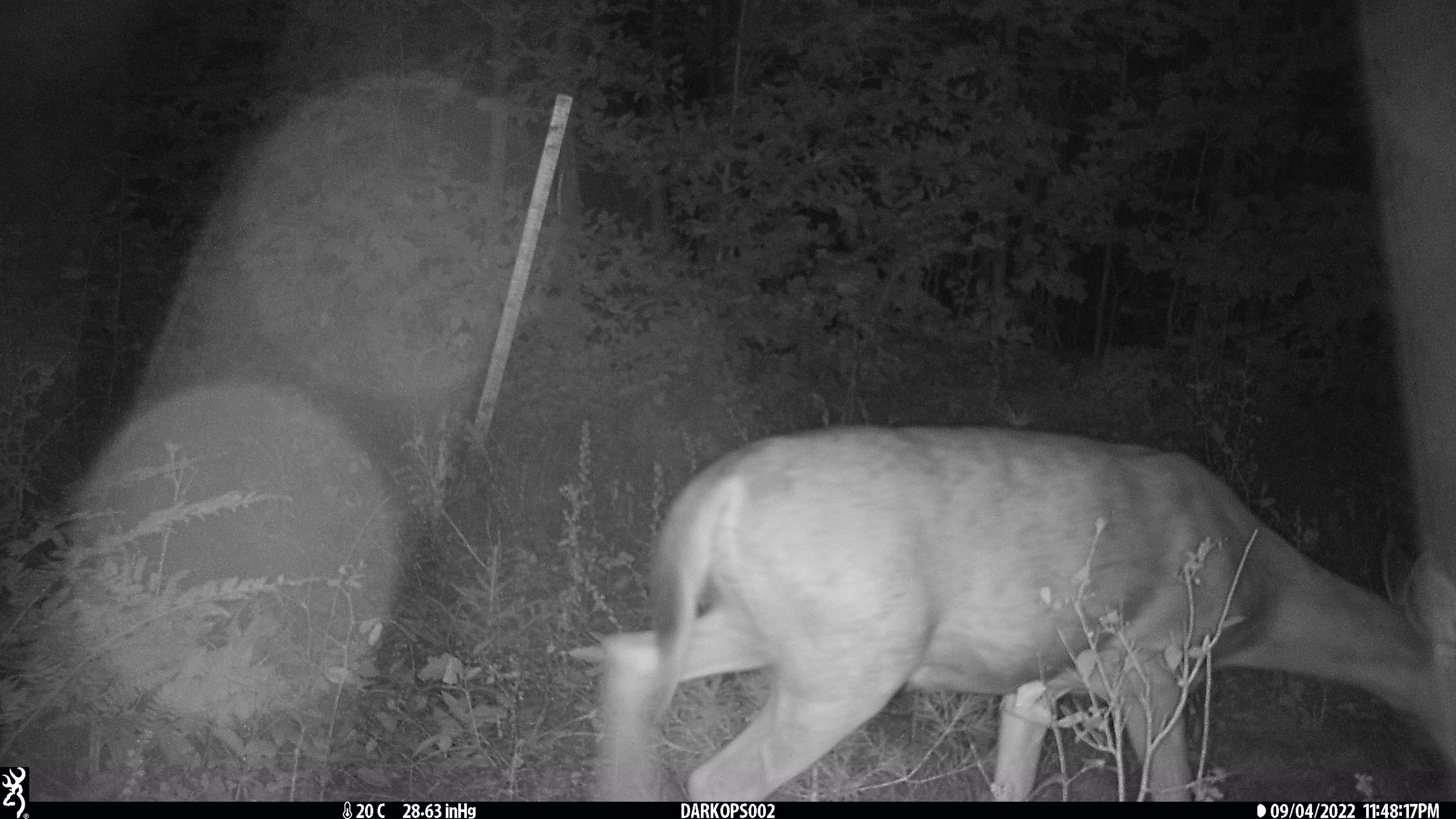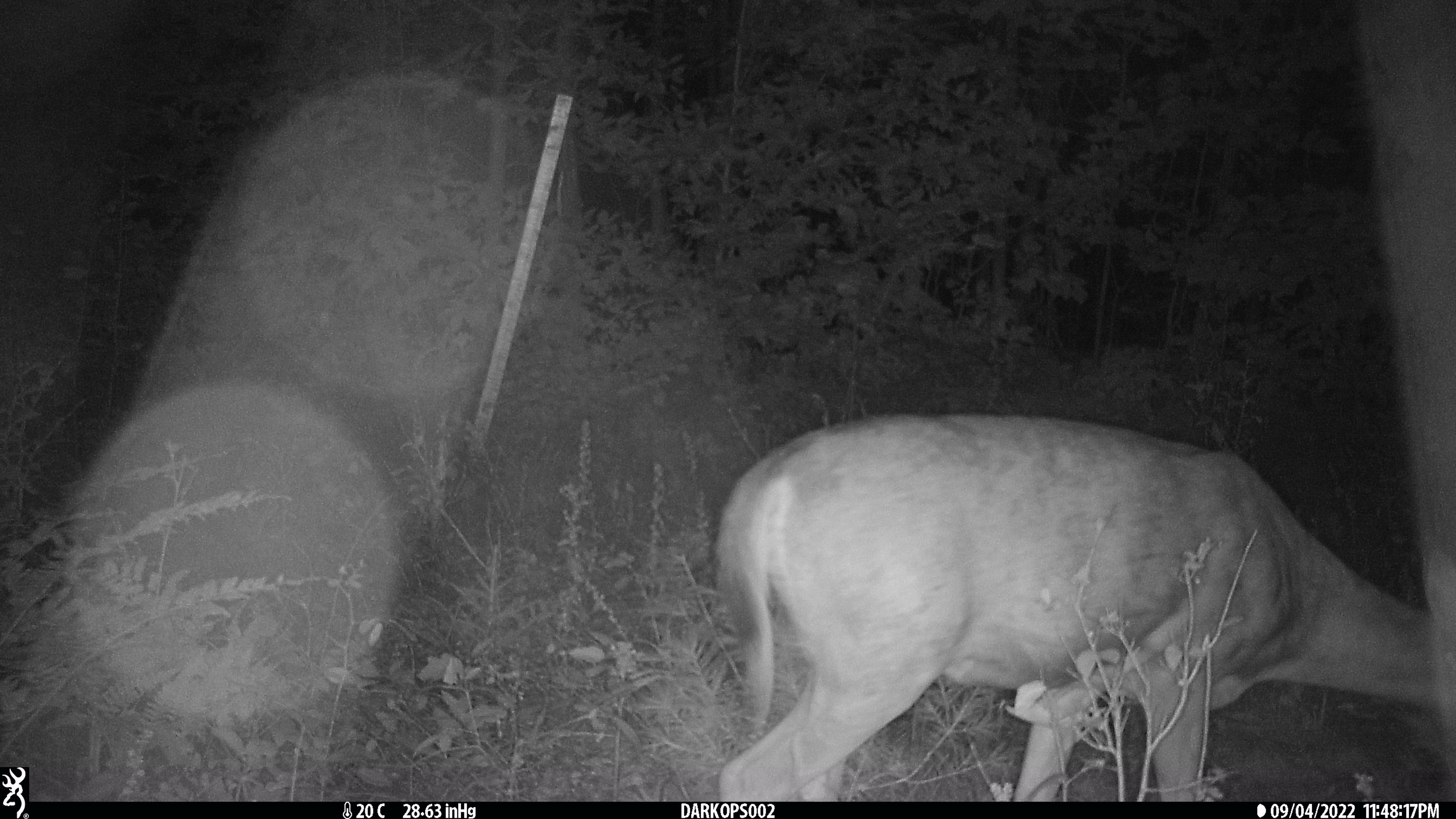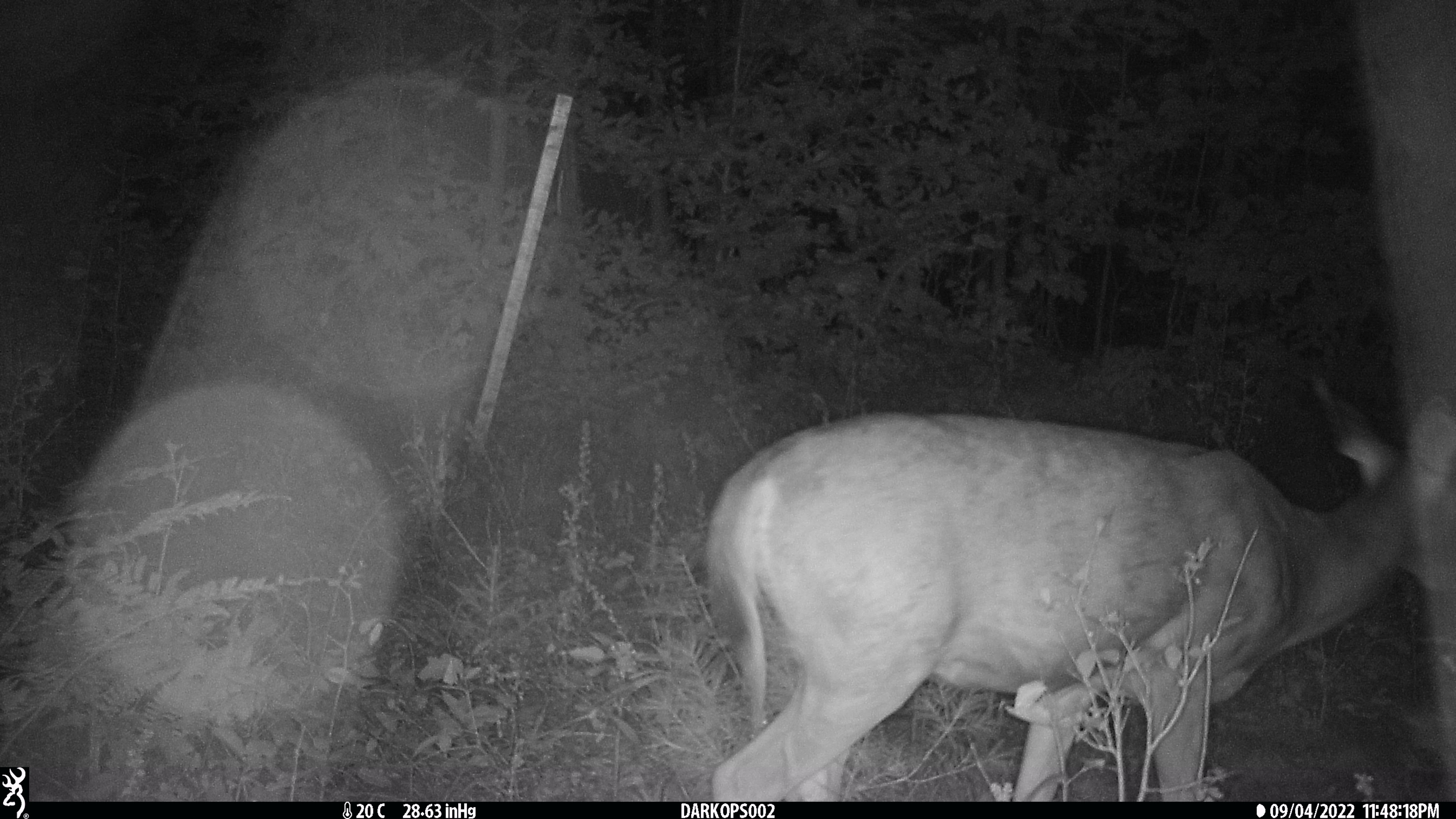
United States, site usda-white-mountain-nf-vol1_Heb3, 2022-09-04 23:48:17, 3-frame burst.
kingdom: Animalia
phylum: Chordata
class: Mammalia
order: Artiodactyla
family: Cervidae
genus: Odocoileus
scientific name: Odocoileus virginianus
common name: white-tailed deer